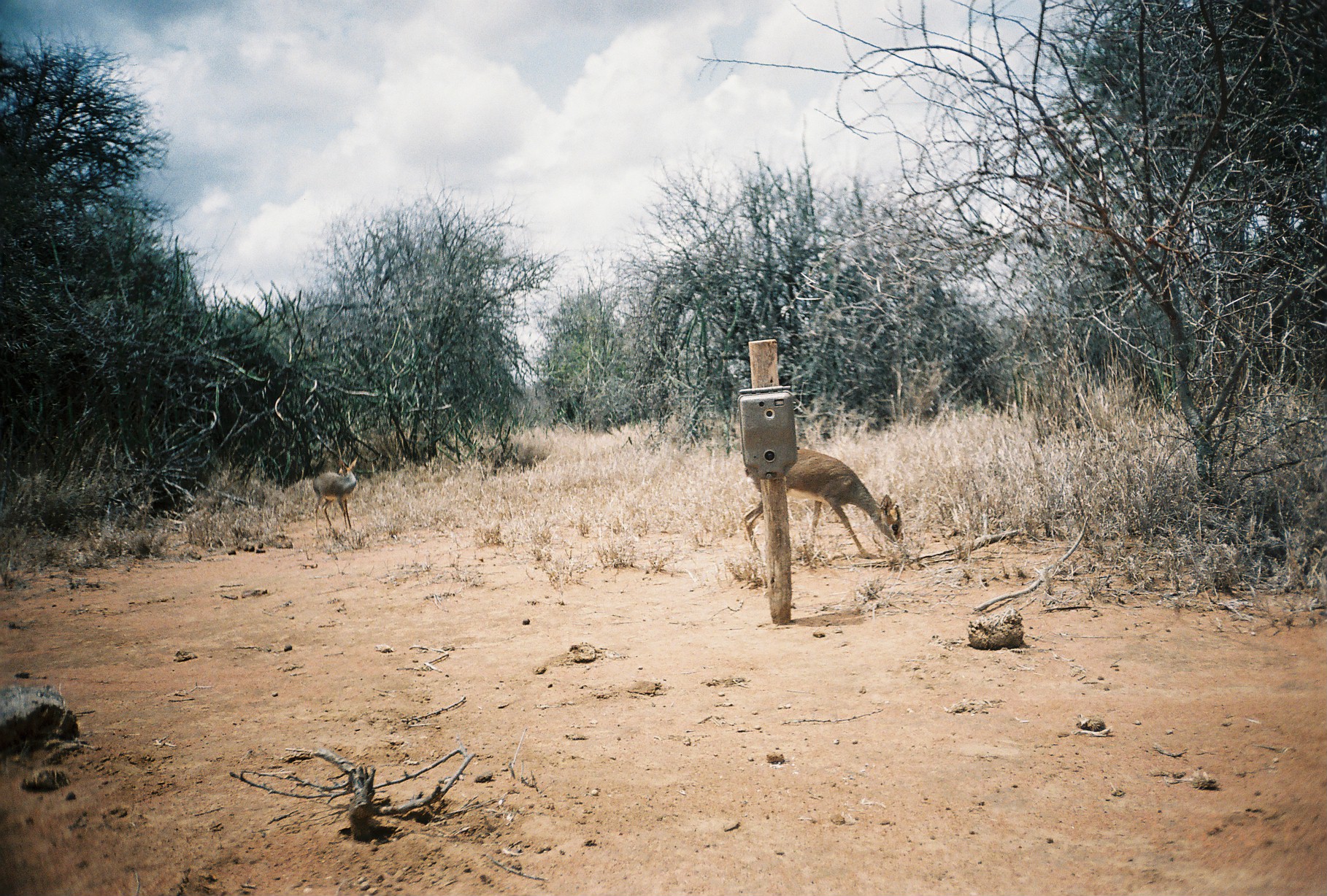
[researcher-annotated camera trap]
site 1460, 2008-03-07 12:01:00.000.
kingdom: Animalia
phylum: Chordata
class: Mammalia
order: Artiodactyla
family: Bovidae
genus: Madoqua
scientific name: Madoqua guentheri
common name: günther's dik-dik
Madoqua guentheri (günther's dik-dik), count 2.